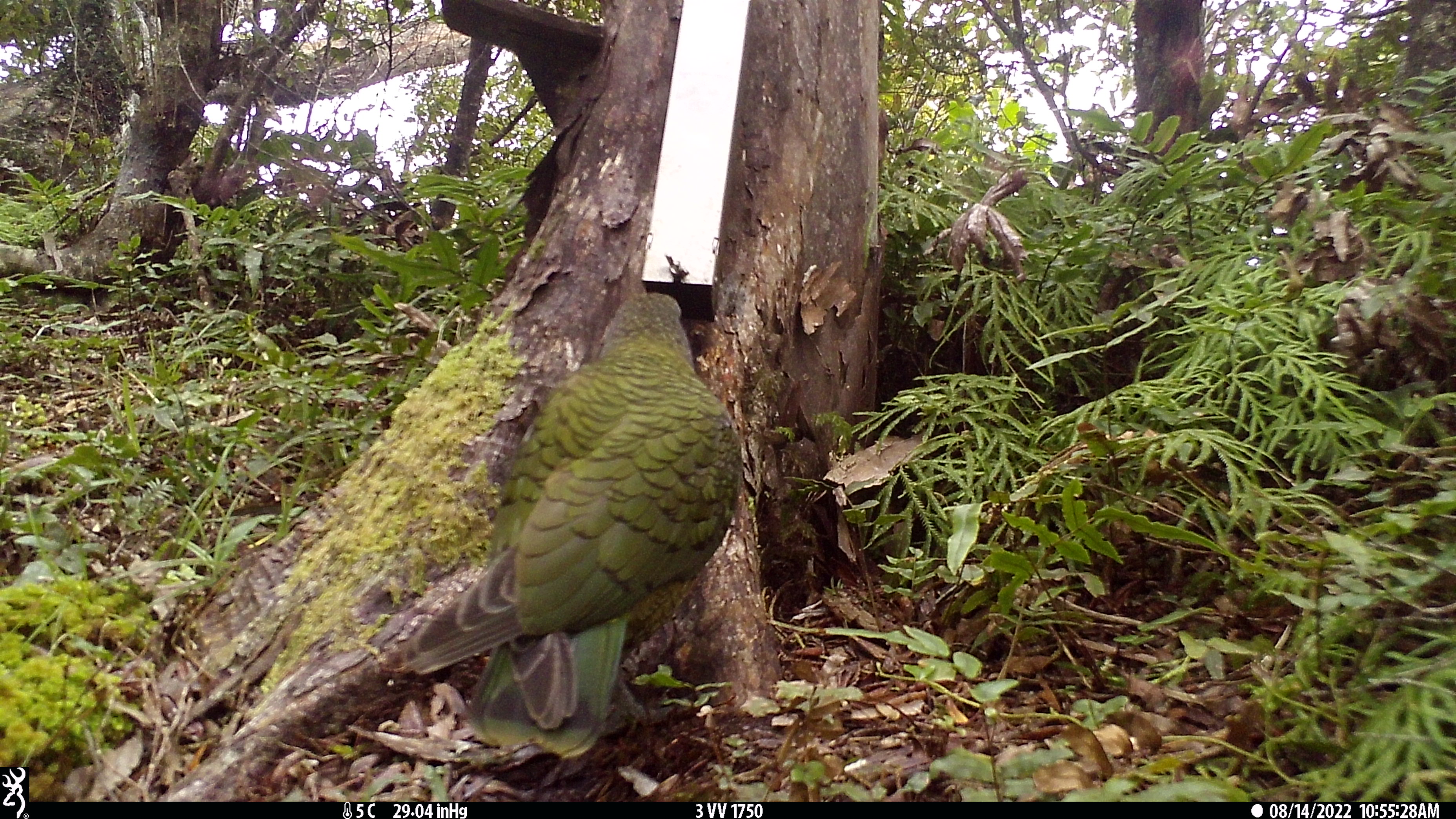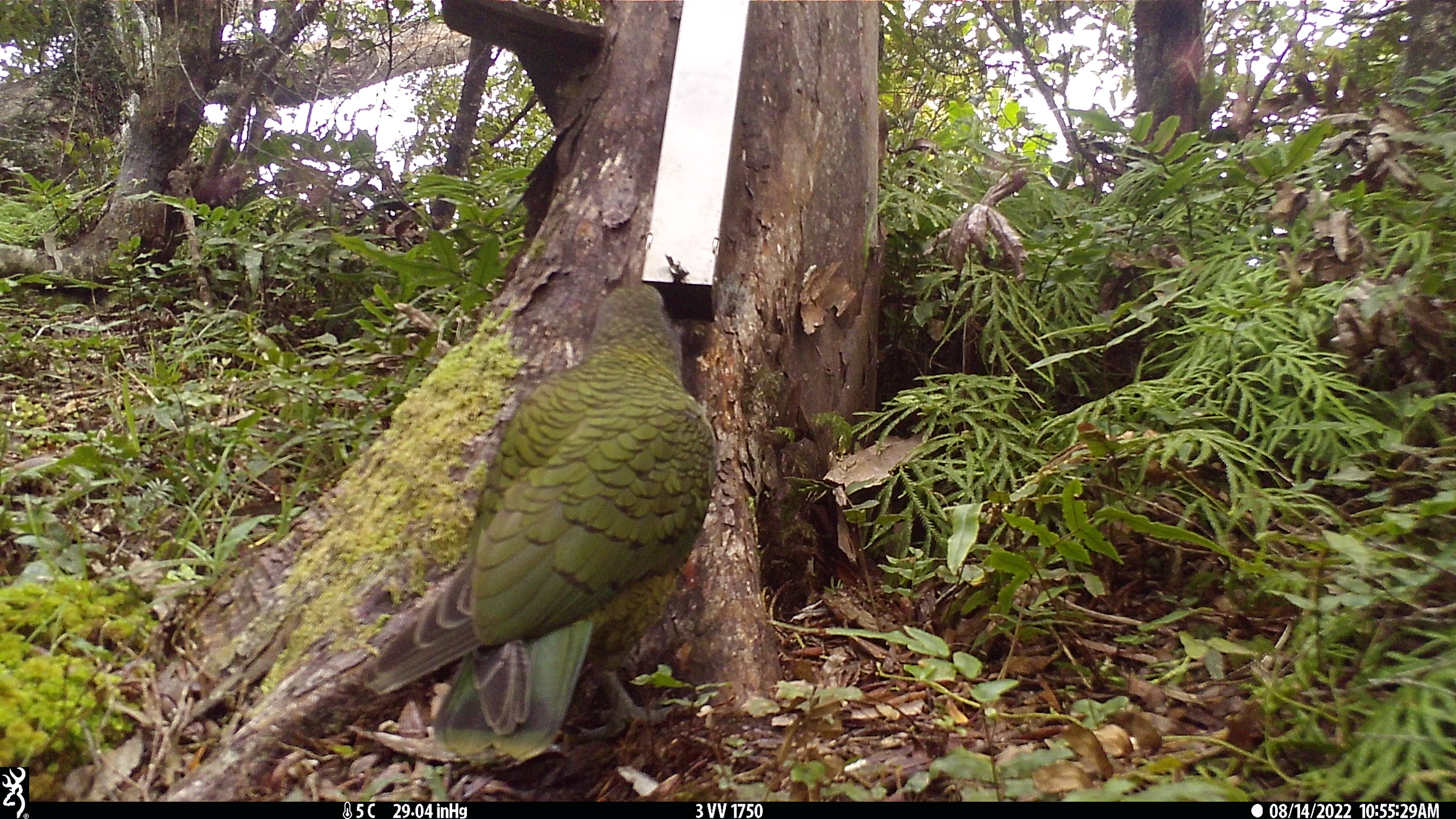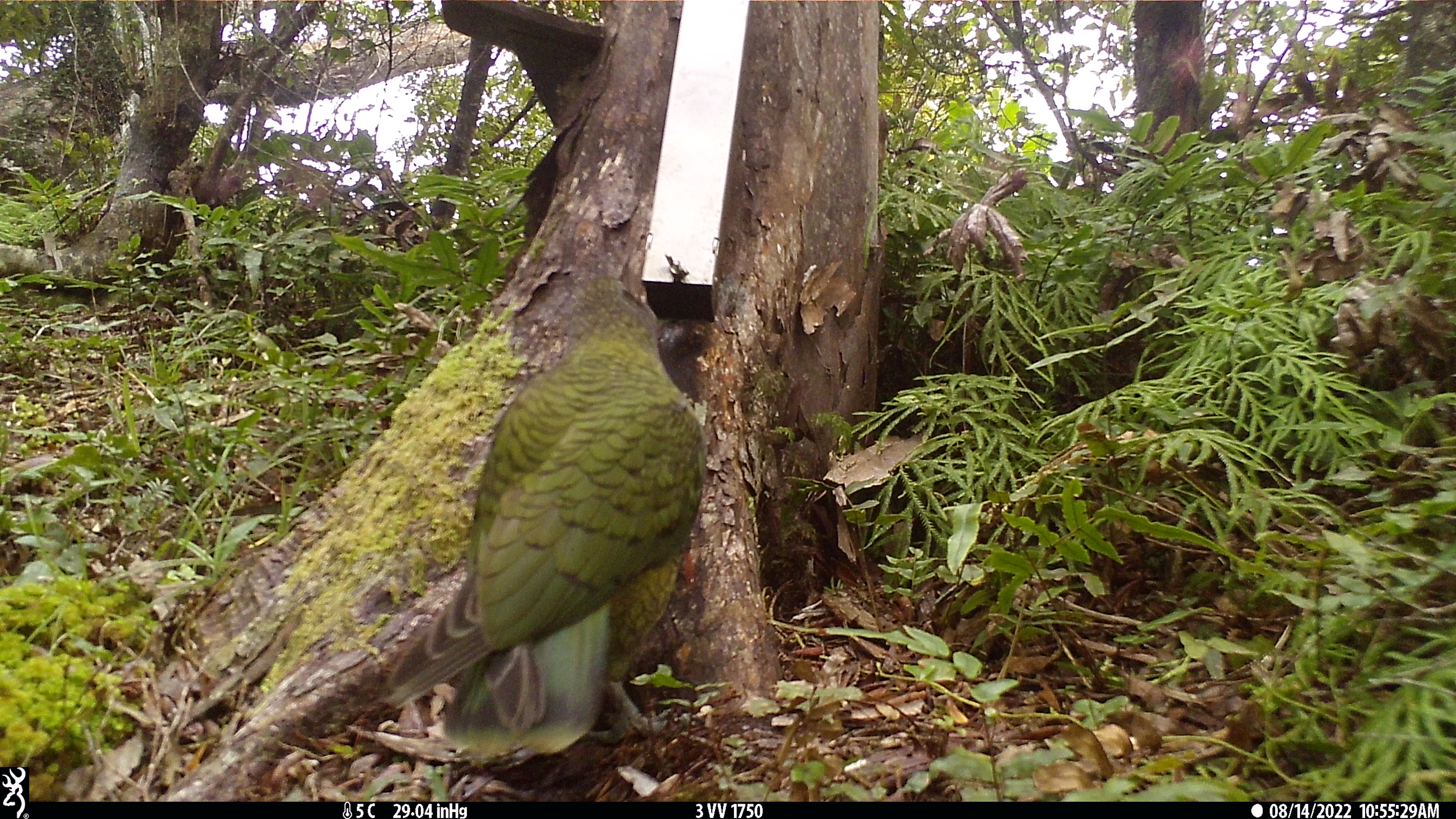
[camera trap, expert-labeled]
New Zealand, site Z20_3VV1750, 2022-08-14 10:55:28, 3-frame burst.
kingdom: Animalia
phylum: Chordata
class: Aves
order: Psittaciformes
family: Strigopidae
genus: Nestor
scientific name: Nestor notabilis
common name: kea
Kea (Nestor notabilis).